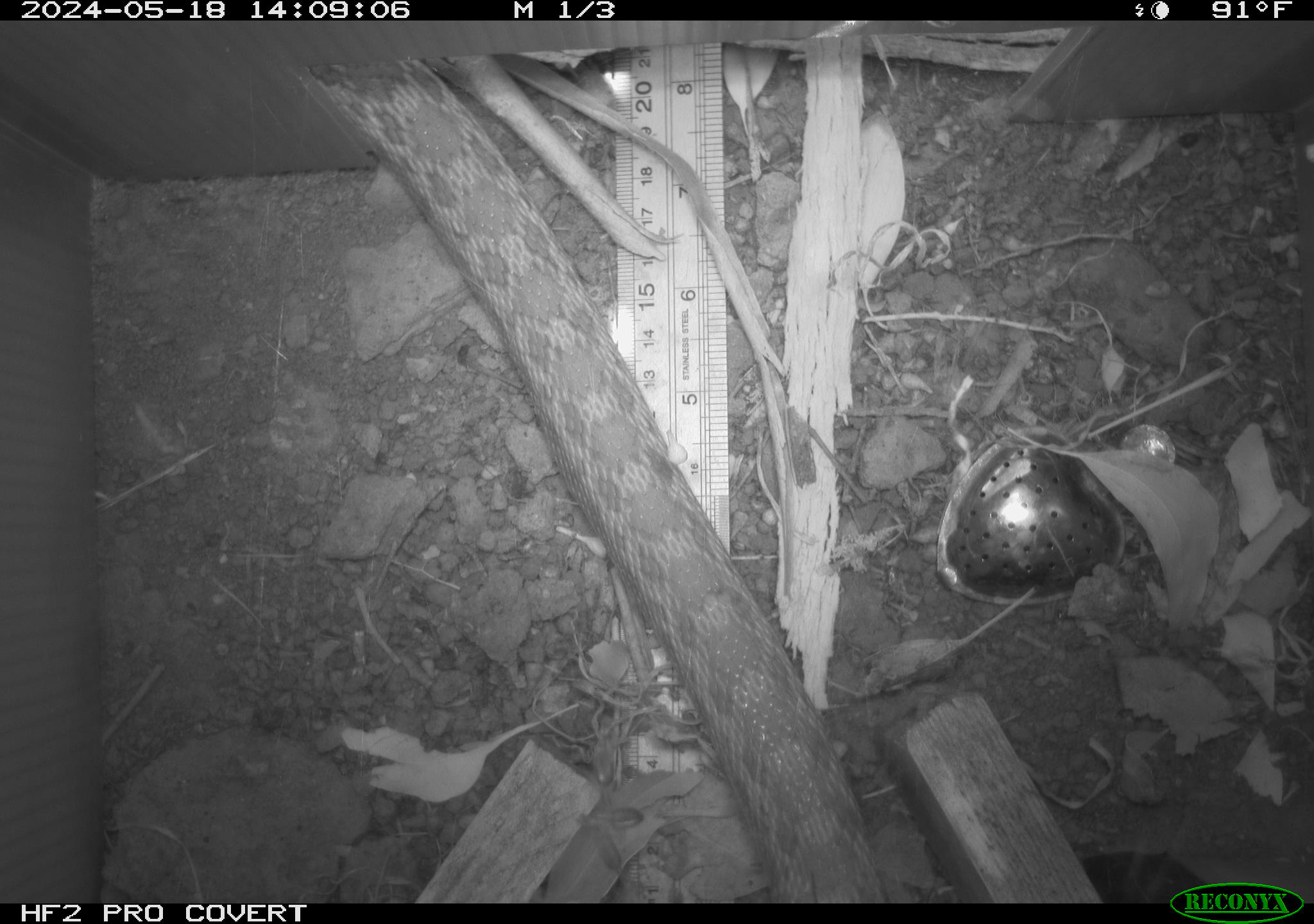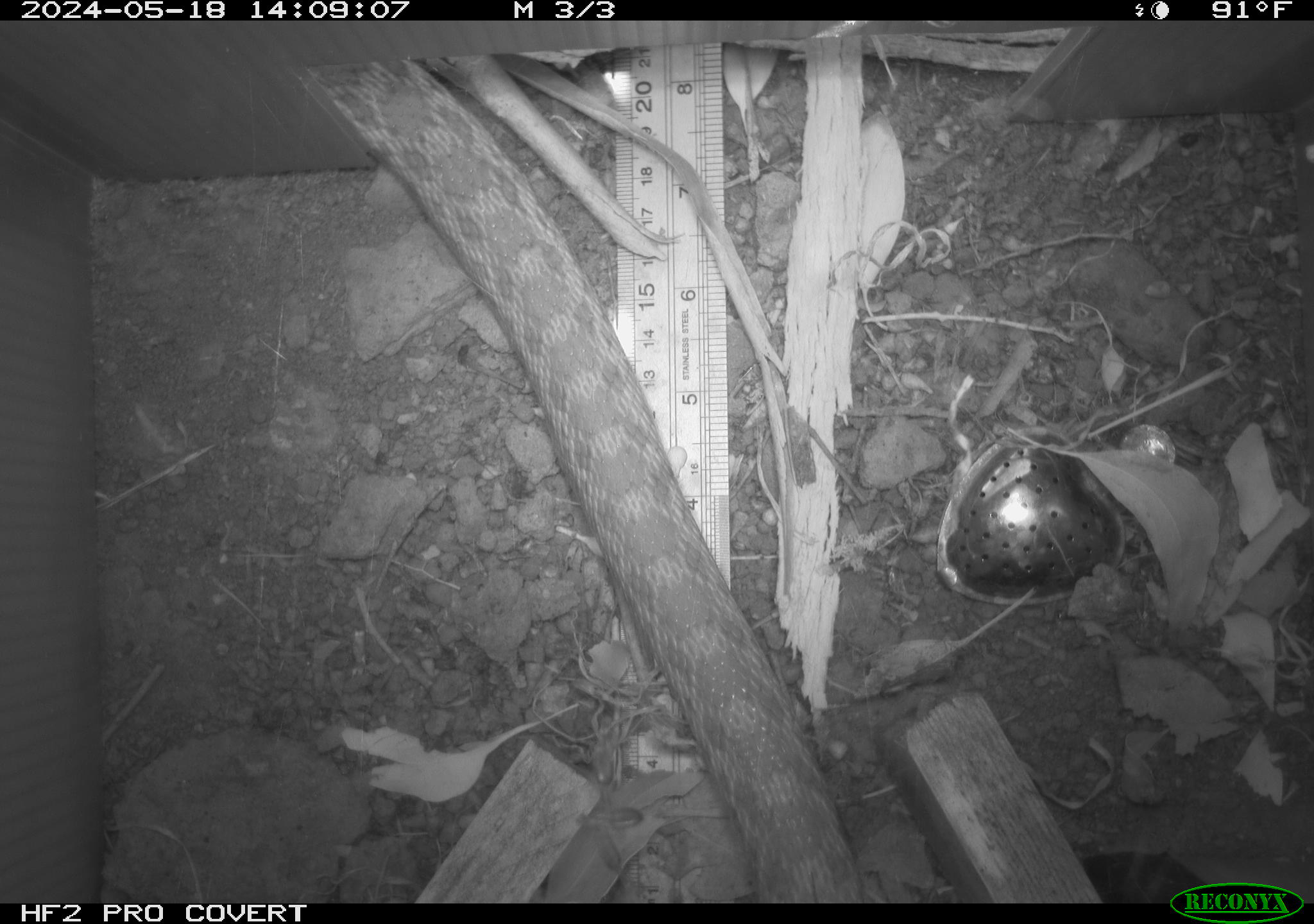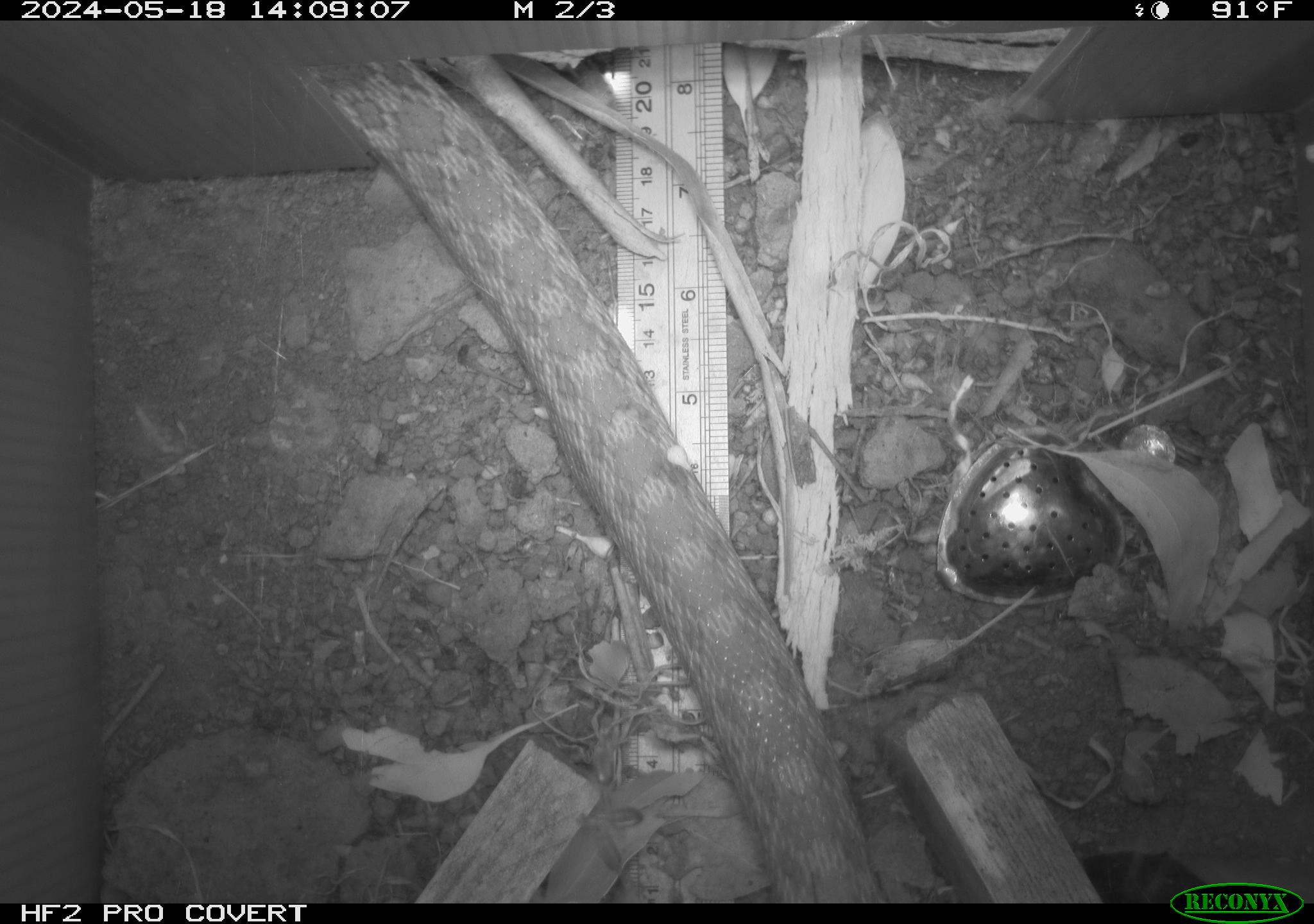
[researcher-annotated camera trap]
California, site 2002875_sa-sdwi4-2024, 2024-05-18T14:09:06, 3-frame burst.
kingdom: Animalia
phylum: Chordata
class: Reptilia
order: Squamata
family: Colubridae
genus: Pituophis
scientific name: Pituophis catenifer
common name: gophersnake